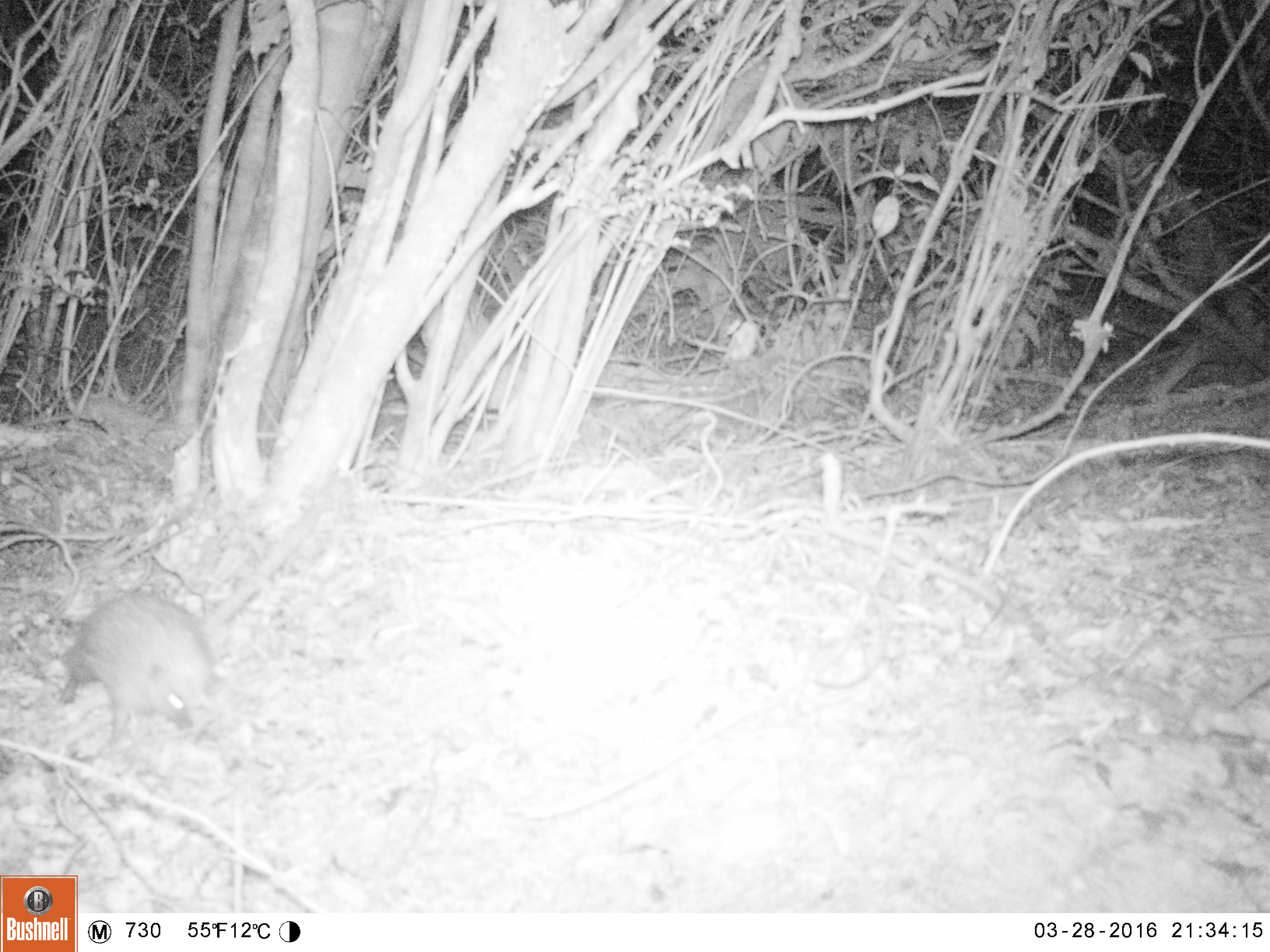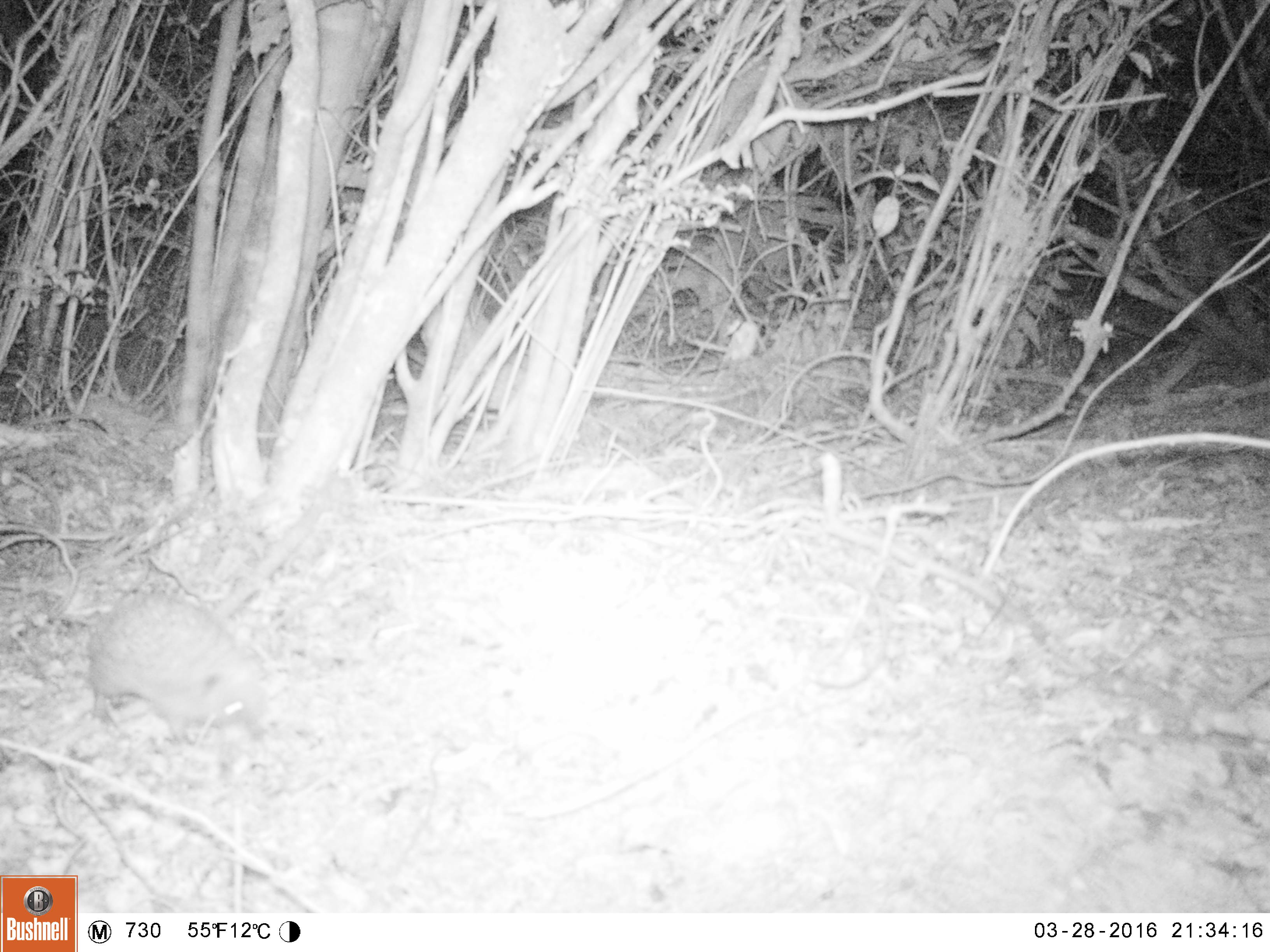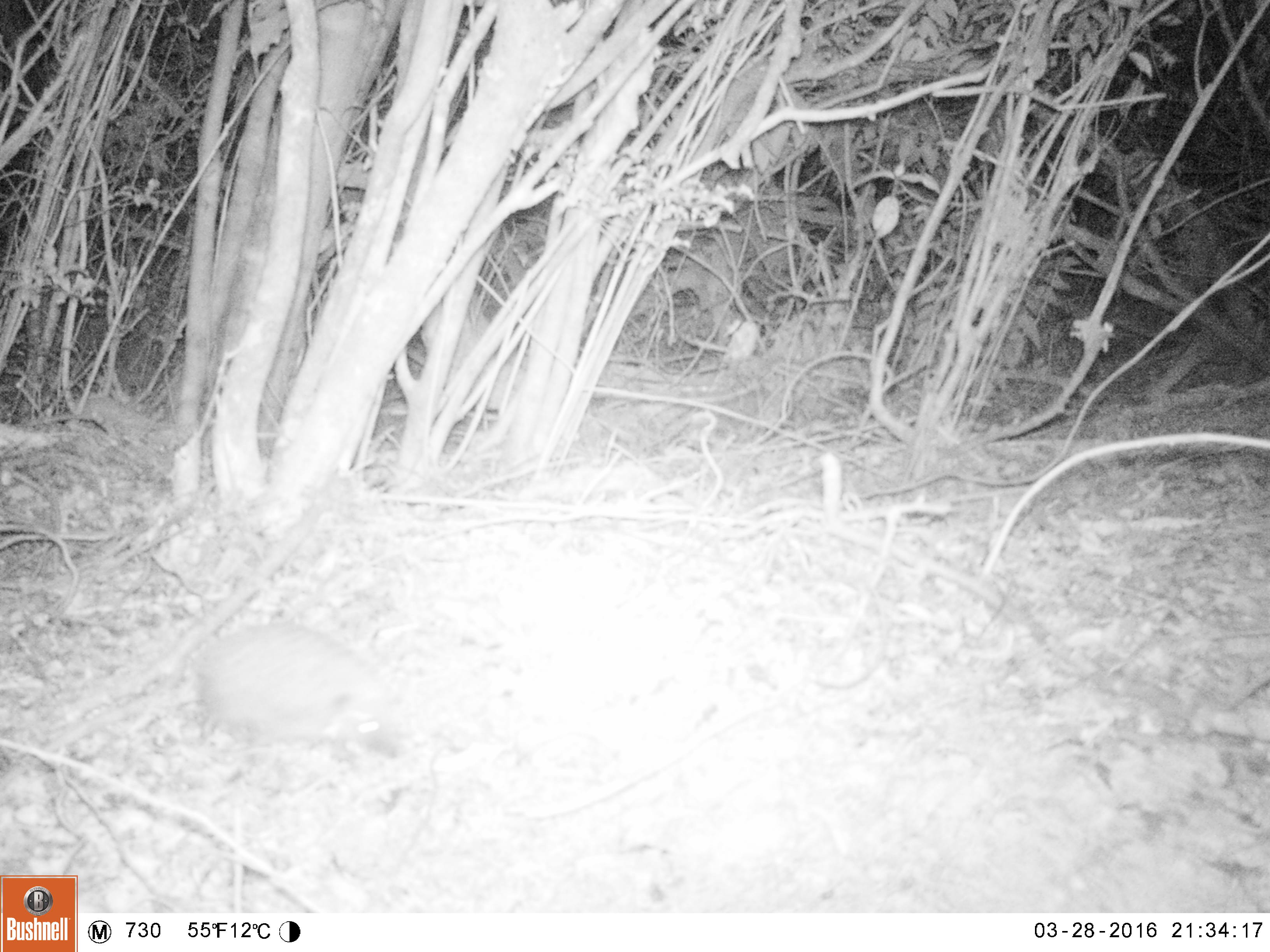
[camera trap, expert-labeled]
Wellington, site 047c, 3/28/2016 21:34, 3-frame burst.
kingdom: Animalia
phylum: Chordata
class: Mammalia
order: Eulipotyphla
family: Erinaceidae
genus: Erinaceus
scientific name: Erinaceus europaeus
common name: hedgehog